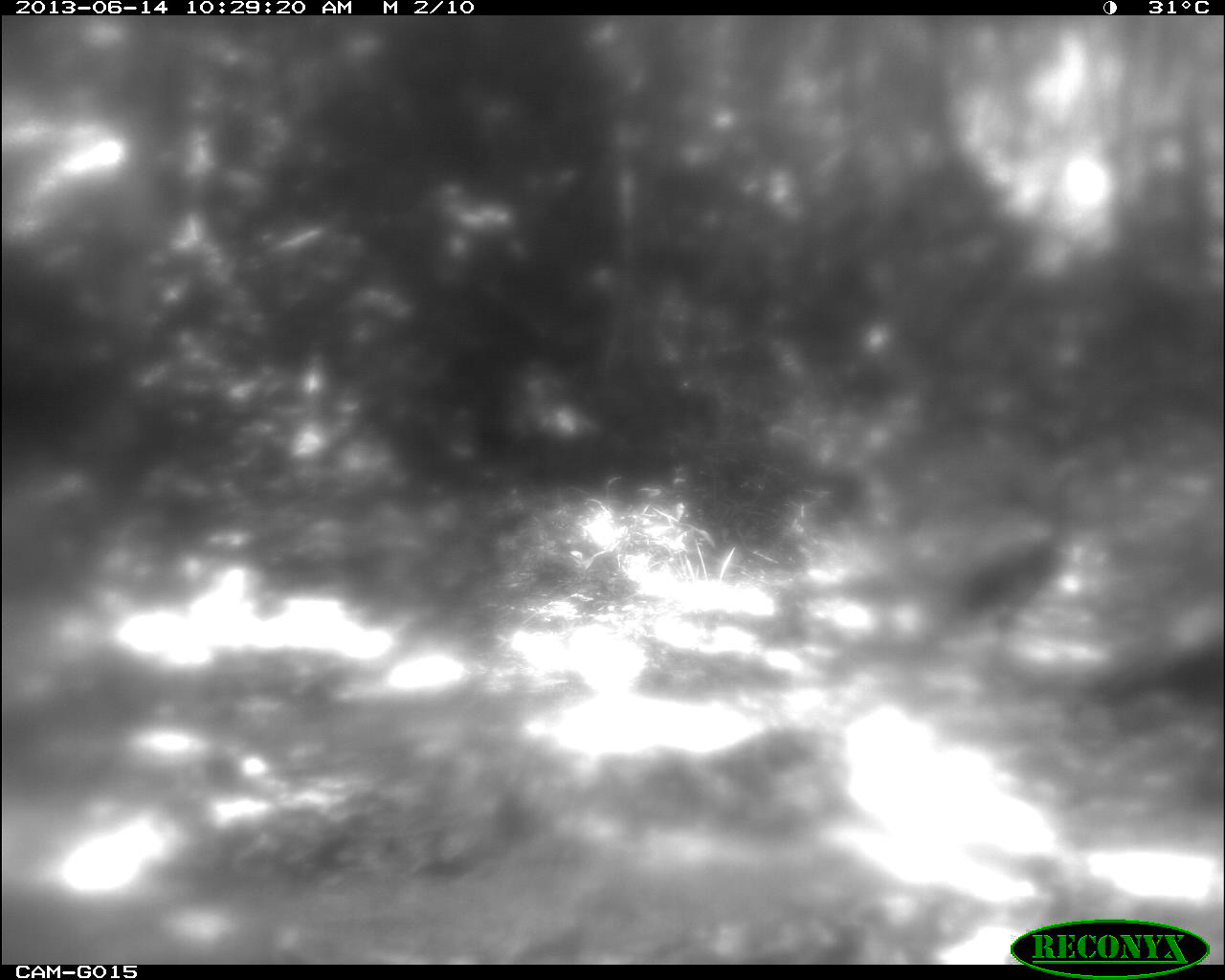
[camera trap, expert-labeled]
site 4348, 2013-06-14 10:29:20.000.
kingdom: Animalia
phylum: Chordata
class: Aves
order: Galliformes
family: Phasianidae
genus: Meleagris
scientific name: Meleagris ocellata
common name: ocellated turkey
Meleagris ocellata (ocellated turkey), count 2.